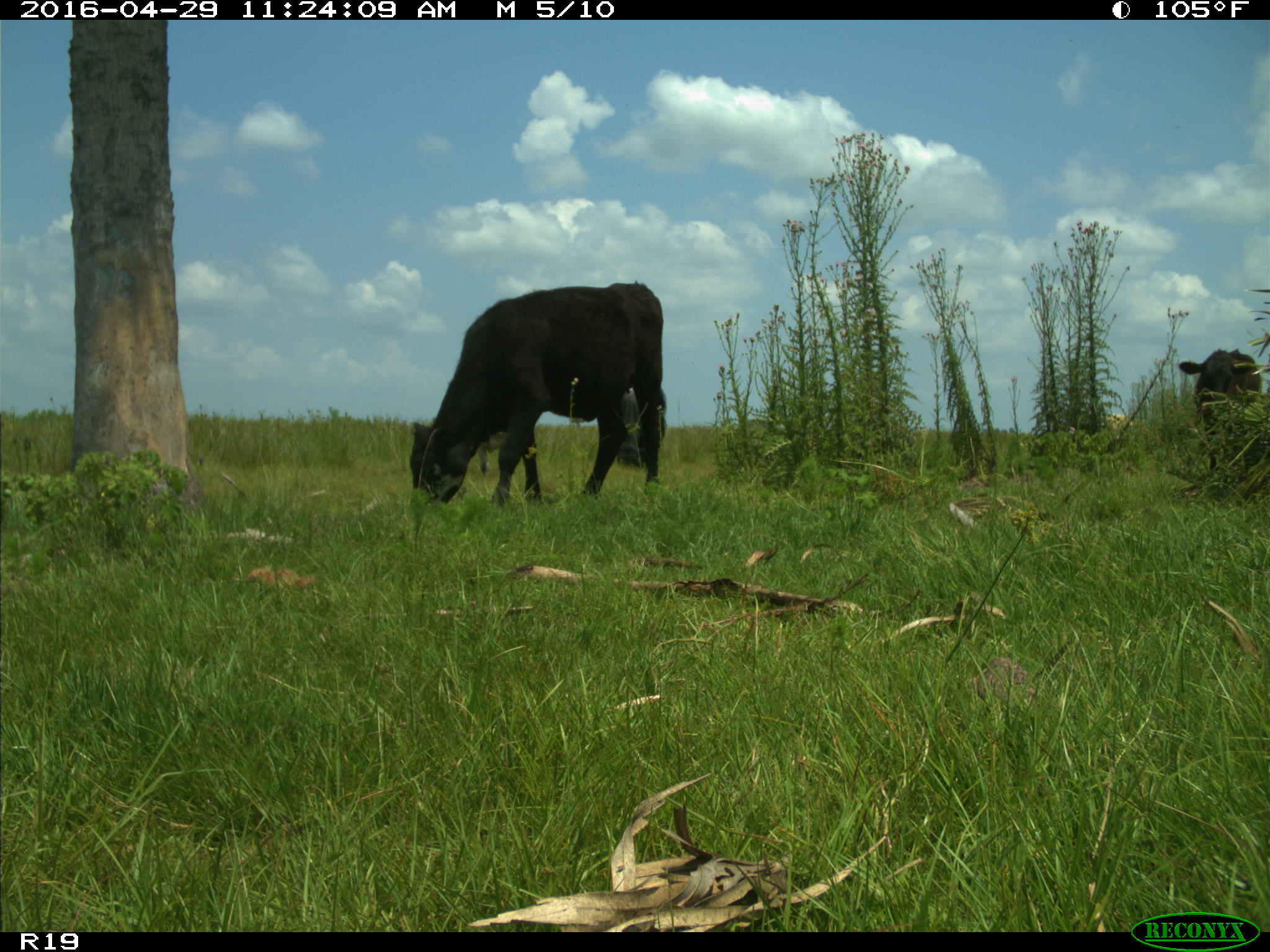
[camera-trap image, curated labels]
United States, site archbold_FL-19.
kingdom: Animalia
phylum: Chordata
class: Mammalia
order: Artiodactyla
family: Bovidae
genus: Bos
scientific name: Bos taurus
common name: domestic cow